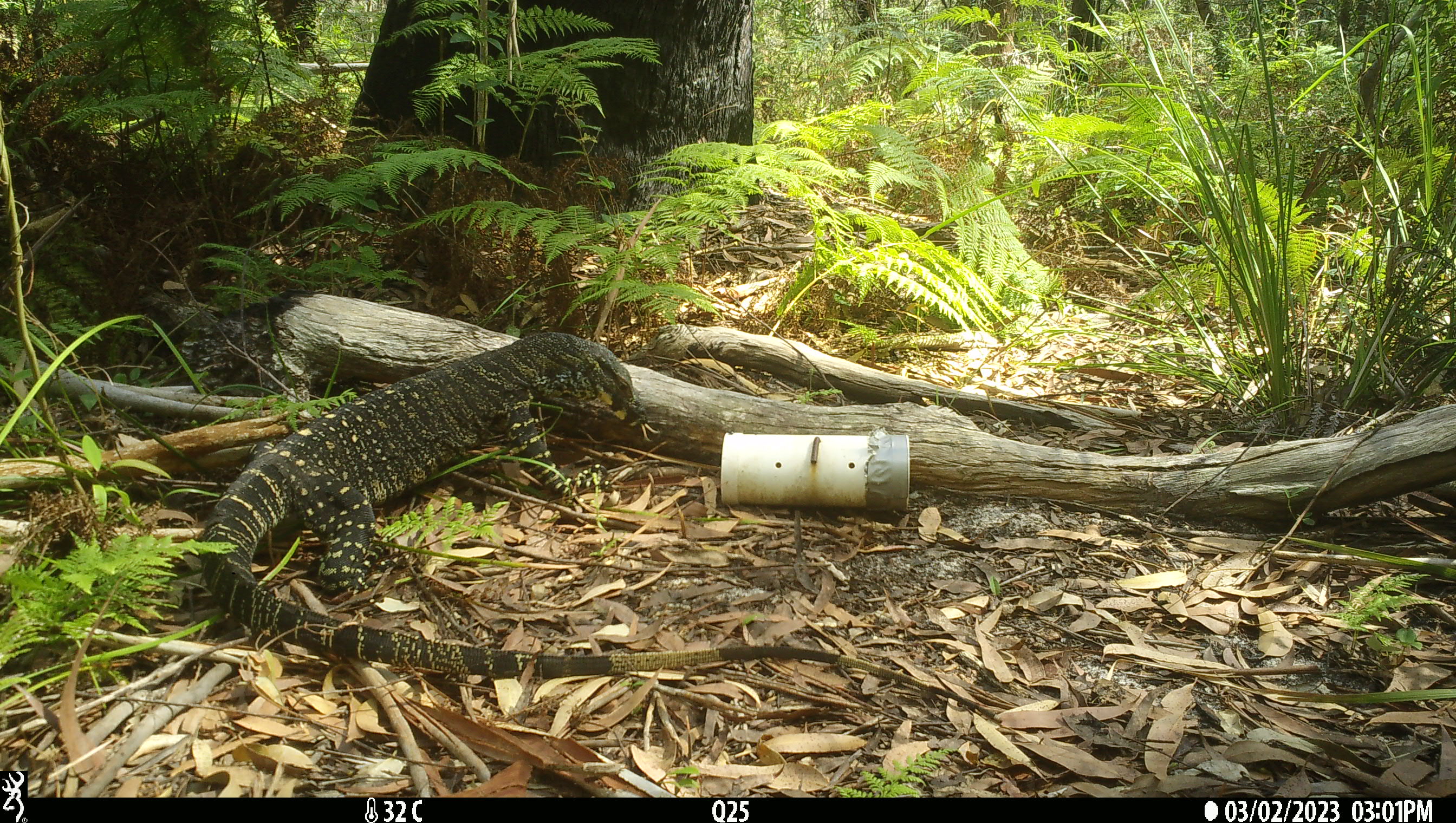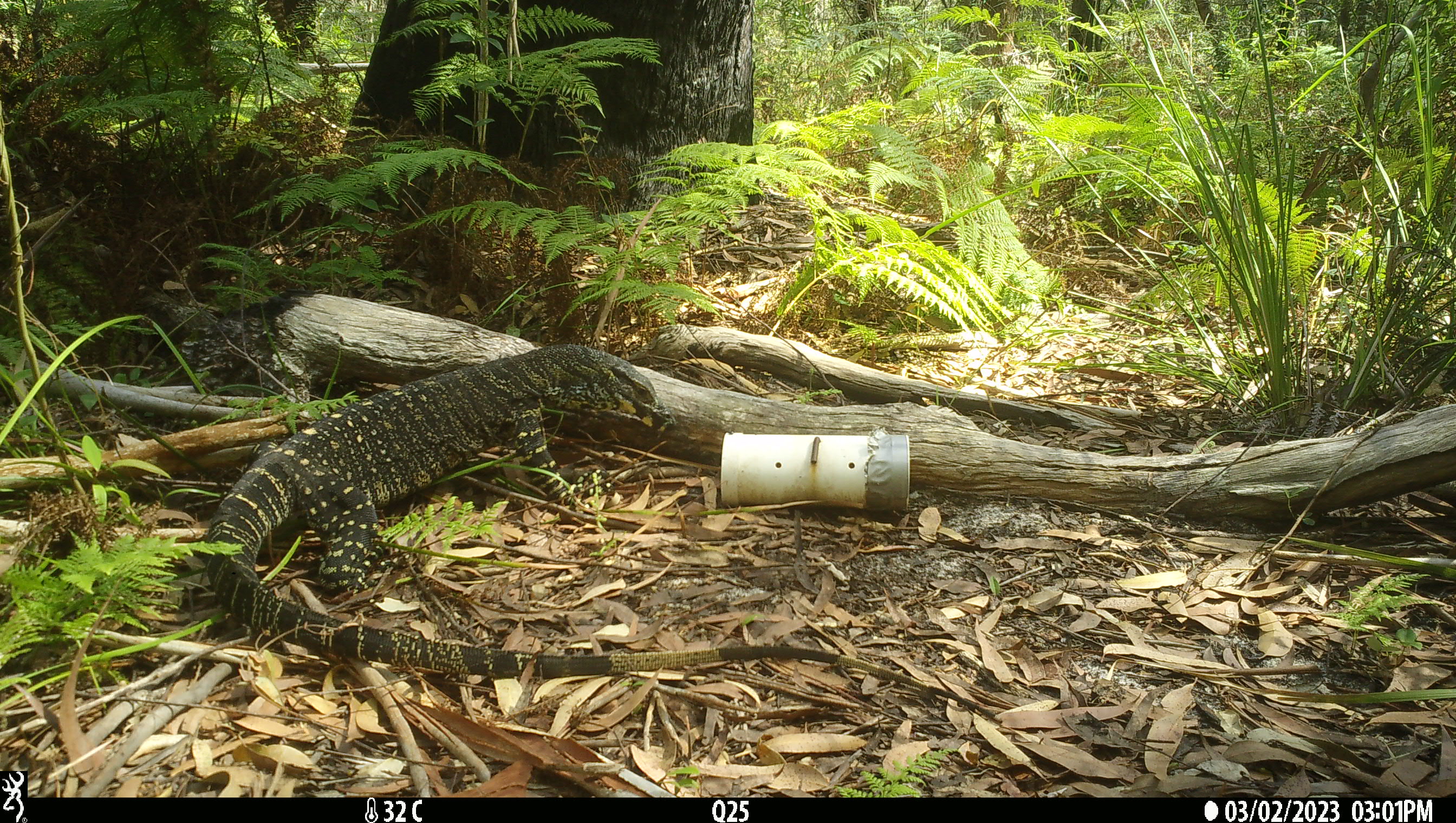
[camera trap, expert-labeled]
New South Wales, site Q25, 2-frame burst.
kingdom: Animalia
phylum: Chordata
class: Reptilia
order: Squamata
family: Varanidae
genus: Varanus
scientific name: Varanus varius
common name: lace monitor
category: goanna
Goanna (lace monitor) (Varanus varius).